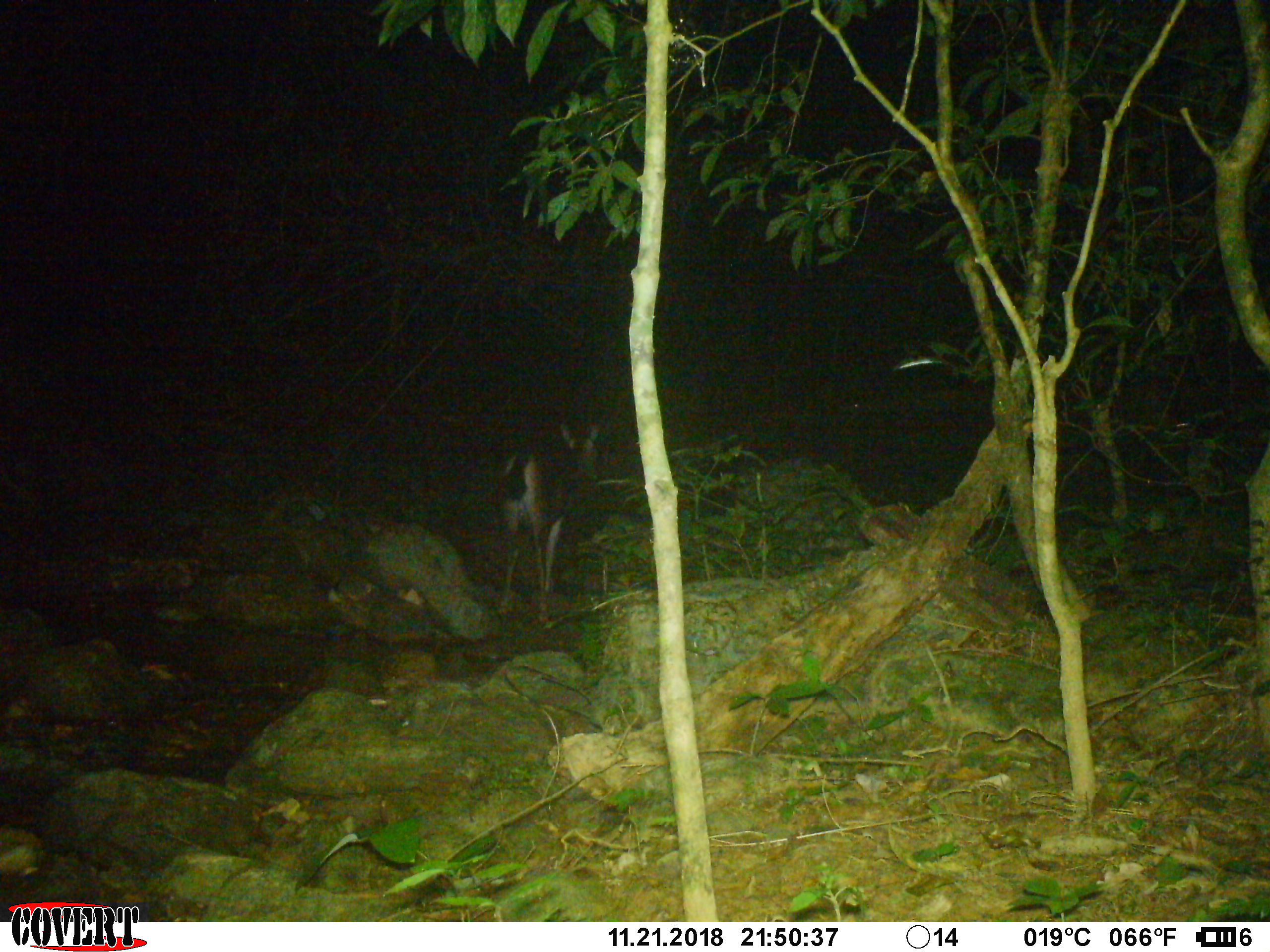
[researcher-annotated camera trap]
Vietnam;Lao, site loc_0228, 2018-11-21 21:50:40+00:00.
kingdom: Animalia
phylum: Chordata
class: Mammalia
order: Artiodactyla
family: Cervidae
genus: Rusa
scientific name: Rusa unicolor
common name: sambar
Sambar (Rusa unicolor). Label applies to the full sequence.